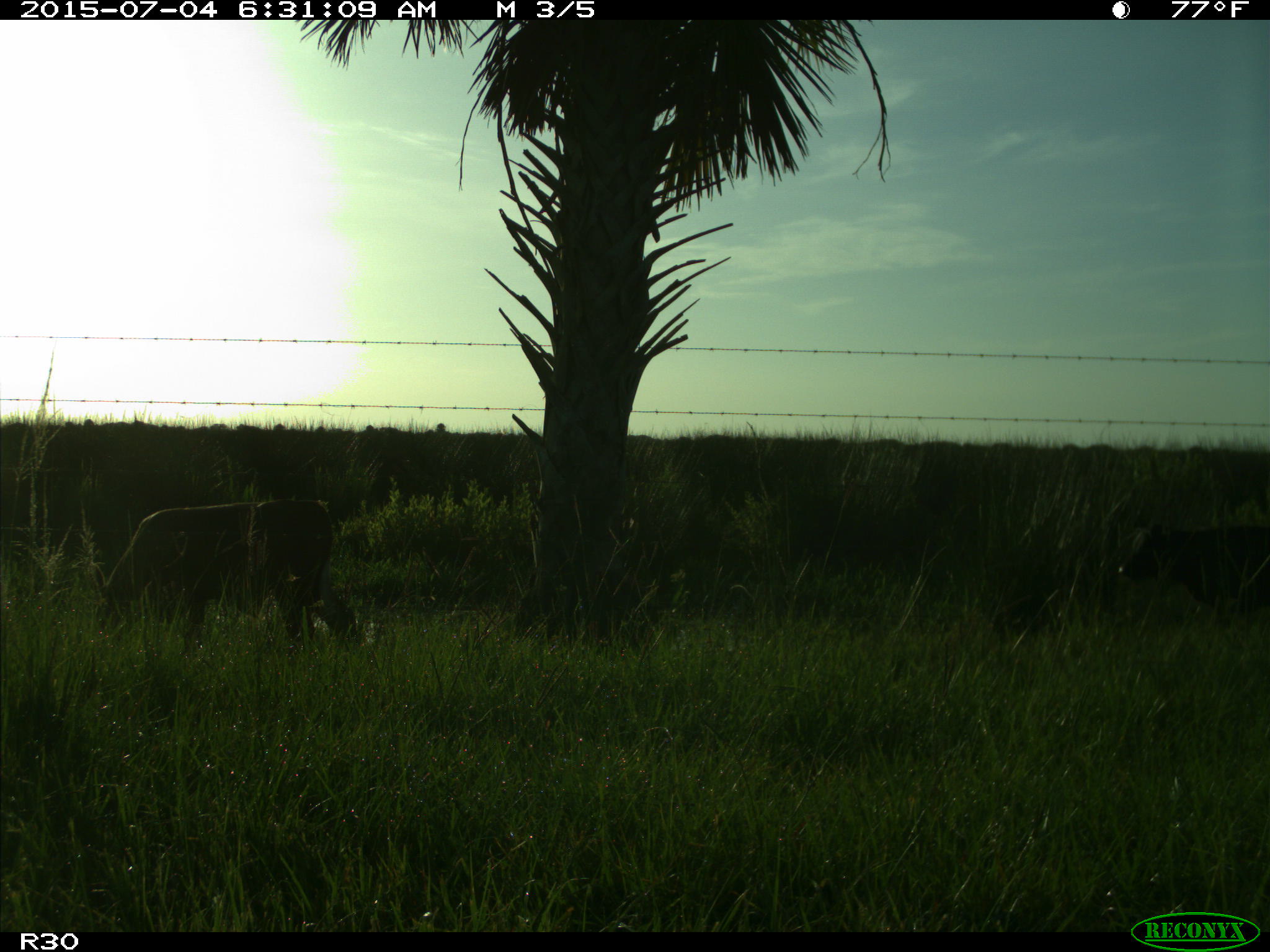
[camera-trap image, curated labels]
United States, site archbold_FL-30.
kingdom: Animalia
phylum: Chordata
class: Mammalia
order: Artiodactyla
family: Bovidae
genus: Bos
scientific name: Bos taurus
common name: domestic cow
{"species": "Bos taurus (domestic cow)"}